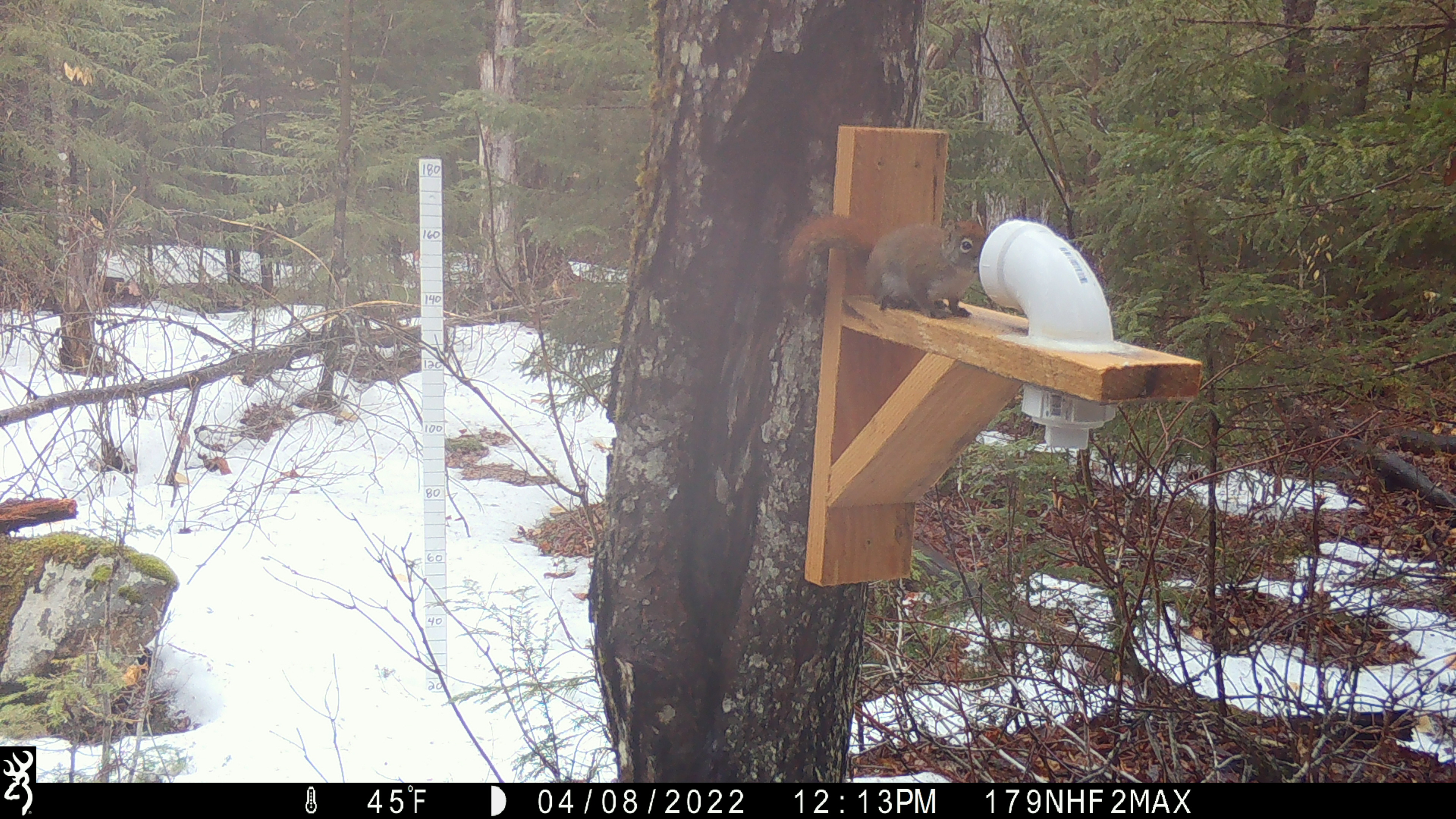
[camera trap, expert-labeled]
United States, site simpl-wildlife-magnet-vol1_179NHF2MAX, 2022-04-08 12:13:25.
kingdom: Animalia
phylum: Chordata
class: Mammalia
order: Rodentia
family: Sciuridae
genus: Tamiasciurus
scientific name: Tamiasciurus hudsonicus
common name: red squirrel